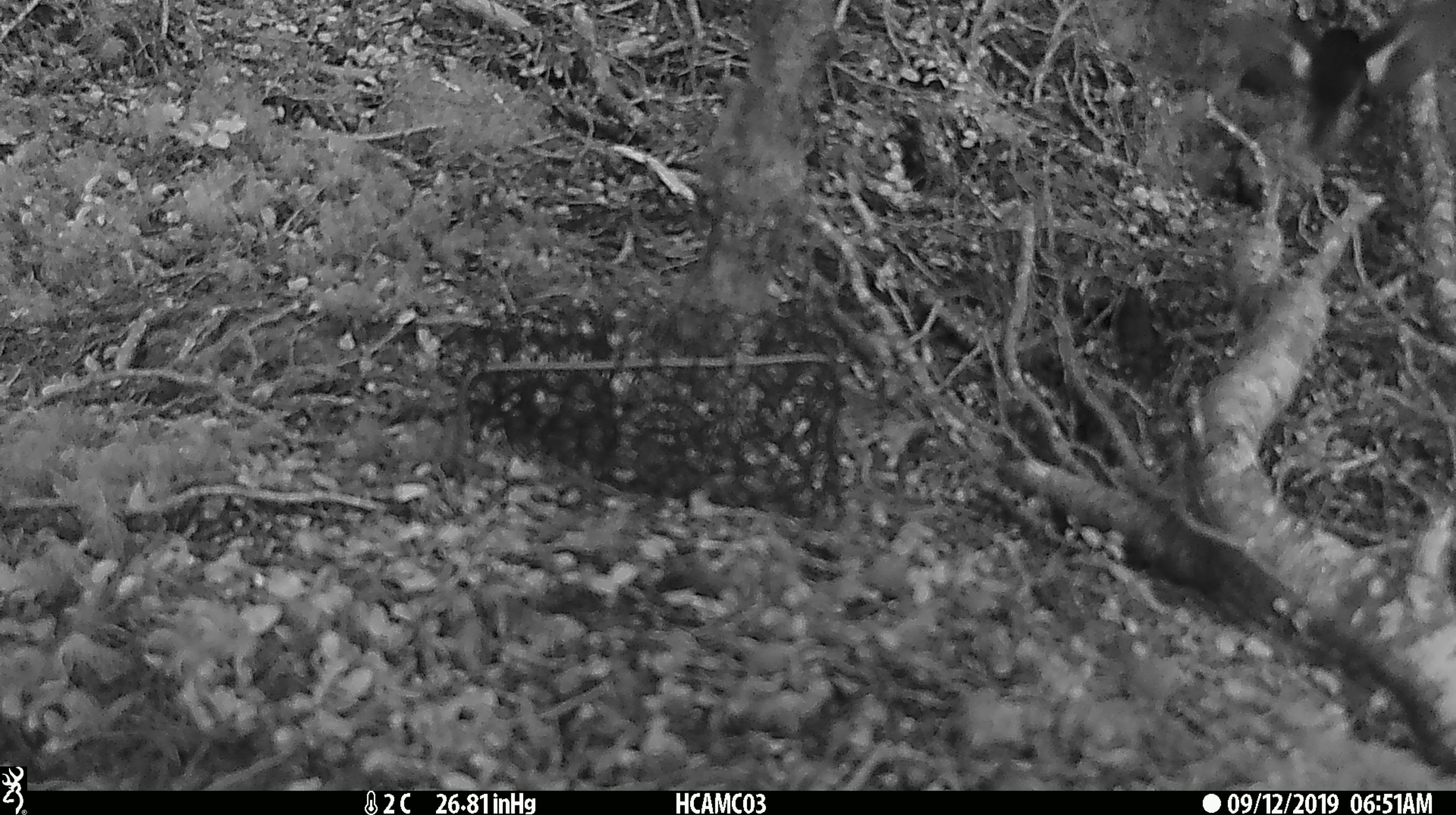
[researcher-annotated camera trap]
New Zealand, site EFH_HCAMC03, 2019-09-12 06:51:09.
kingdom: Animalia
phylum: Chordata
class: Aves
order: Passeriformes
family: Petroicidae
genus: Petroica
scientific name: Petroica macrocephala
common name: tomtit